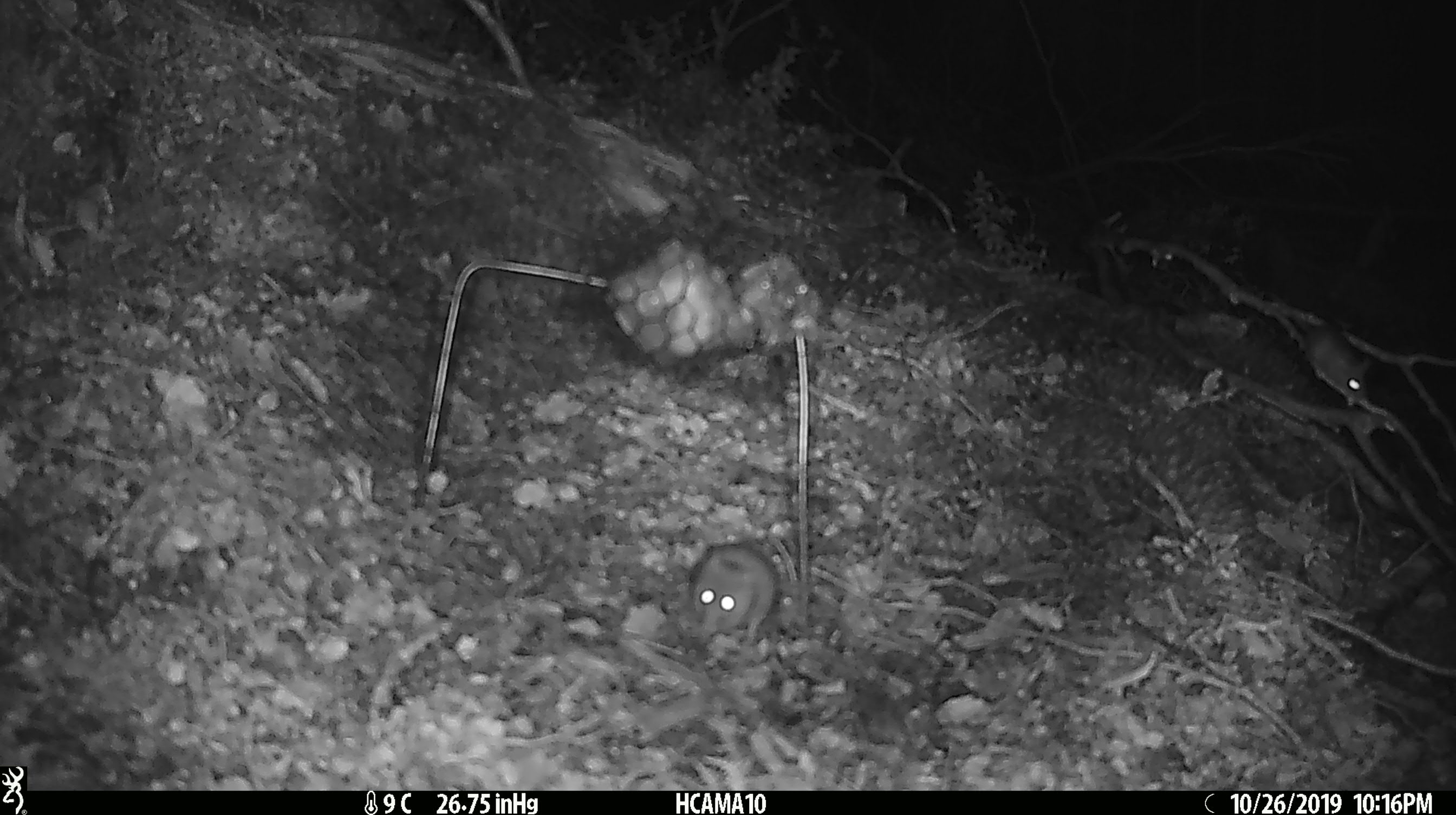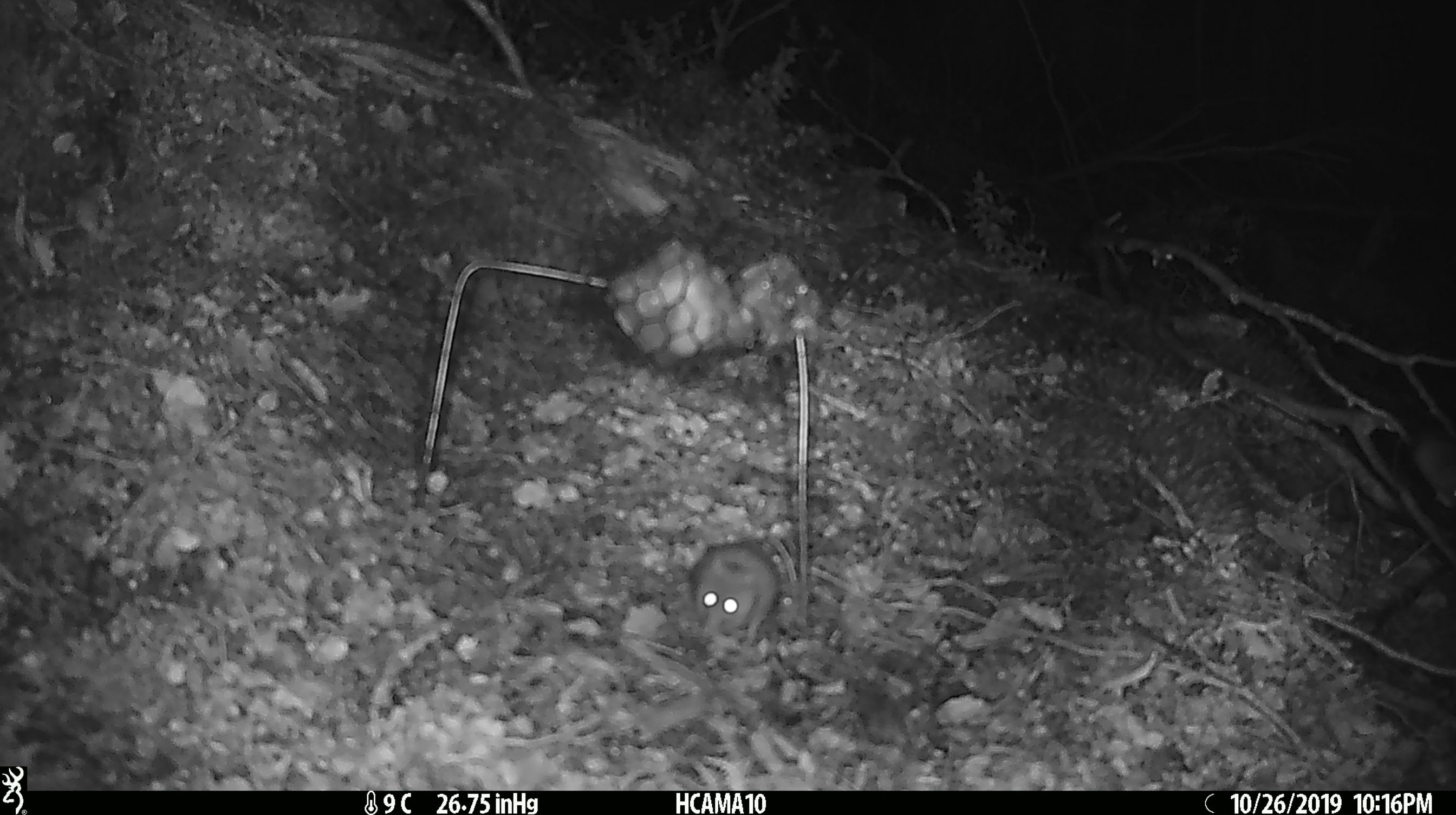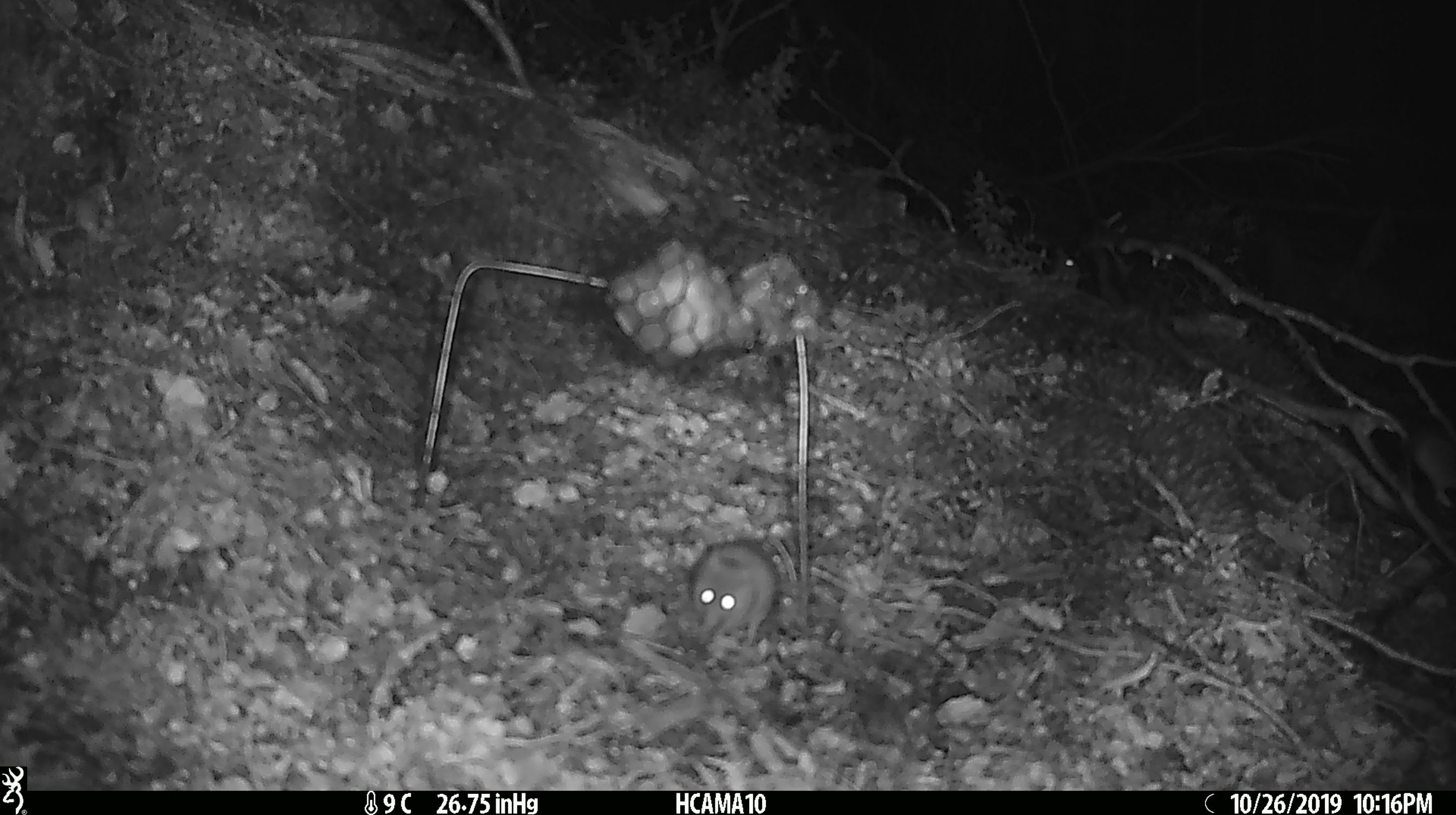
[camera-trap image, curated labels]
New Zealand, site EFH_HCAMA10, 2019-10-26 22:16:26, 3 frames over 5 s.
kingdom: Animalia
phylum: Chordata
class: Mammalia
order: Rodentia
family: Muridae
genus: Mus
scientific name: Mus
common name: mouse